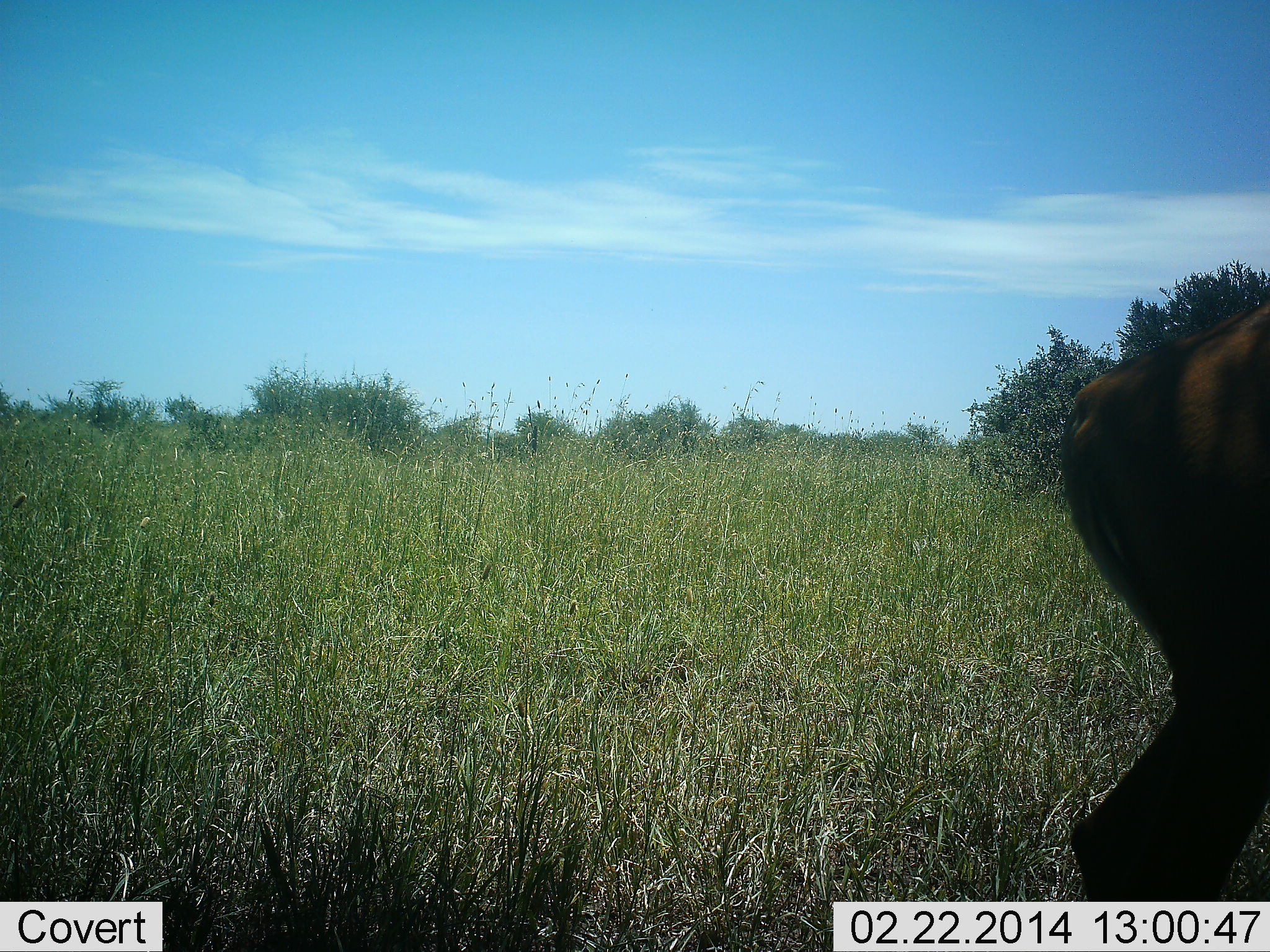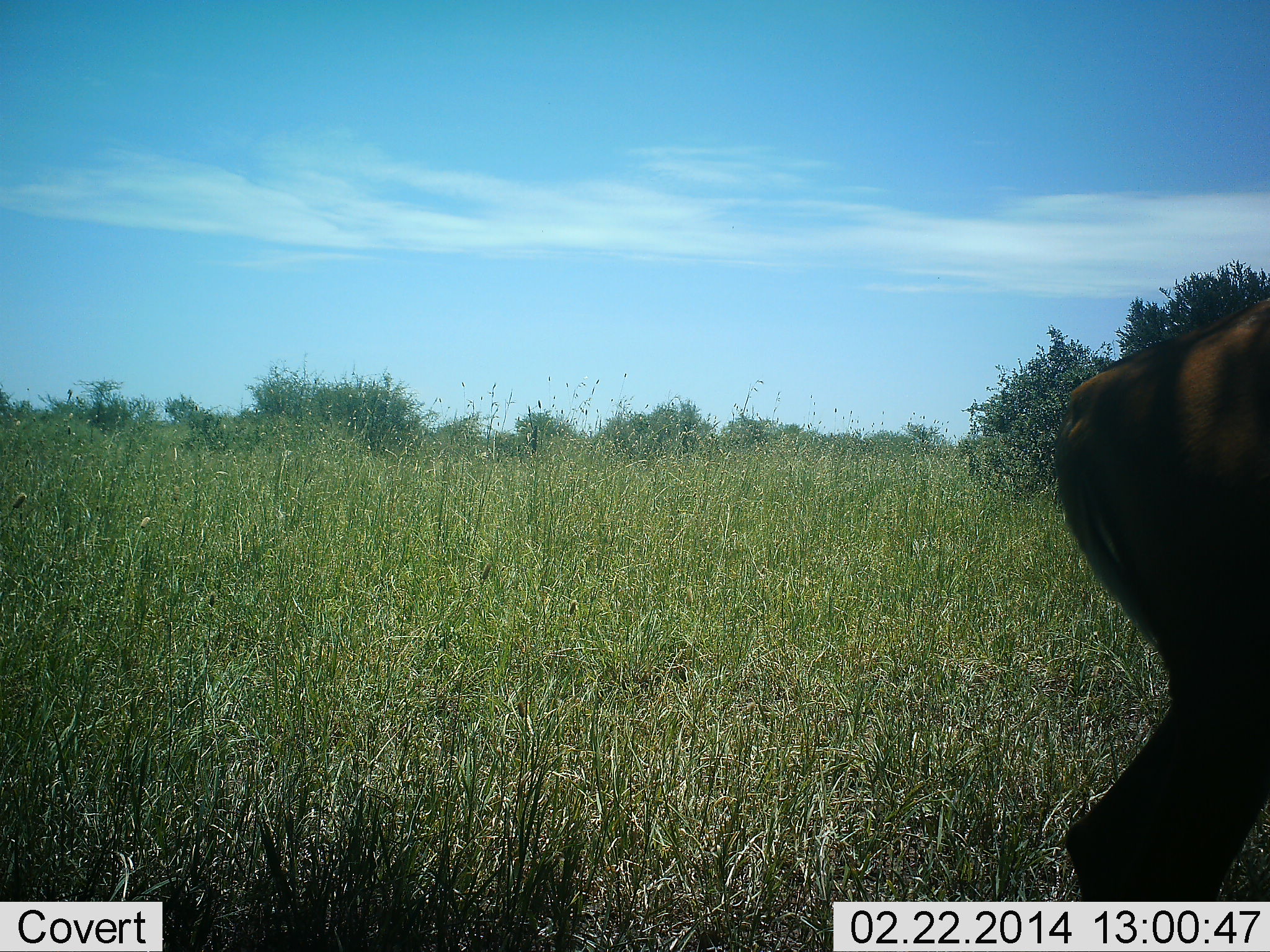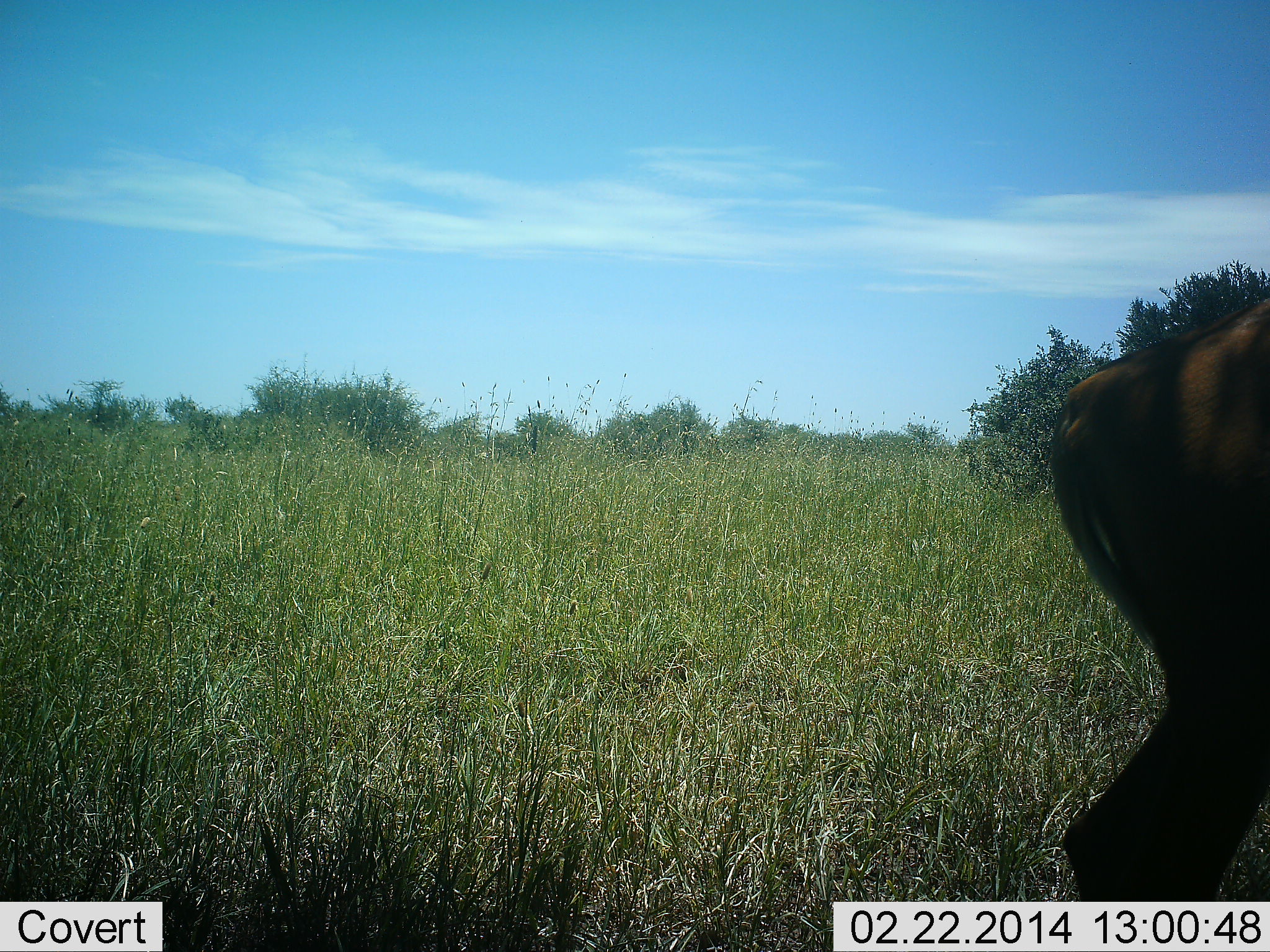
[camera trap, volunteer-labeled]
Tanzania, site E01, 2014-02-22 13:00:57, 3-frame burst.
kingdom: Animalia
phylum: Chordata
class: Mammalia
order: Artiodactyla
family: Bovidae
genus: Connochaetes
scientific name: Connochaetes taurinus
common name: blue wildebeest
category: wildebeest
Wildebeest (blue wildebeest) (Connochaetes taurinus), count 1. Behavior (volunteer vote fractions): standing 83%, resting 0%, moving 17%, interacting 0%. Young present (vote fraction): 0%. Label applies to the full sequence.